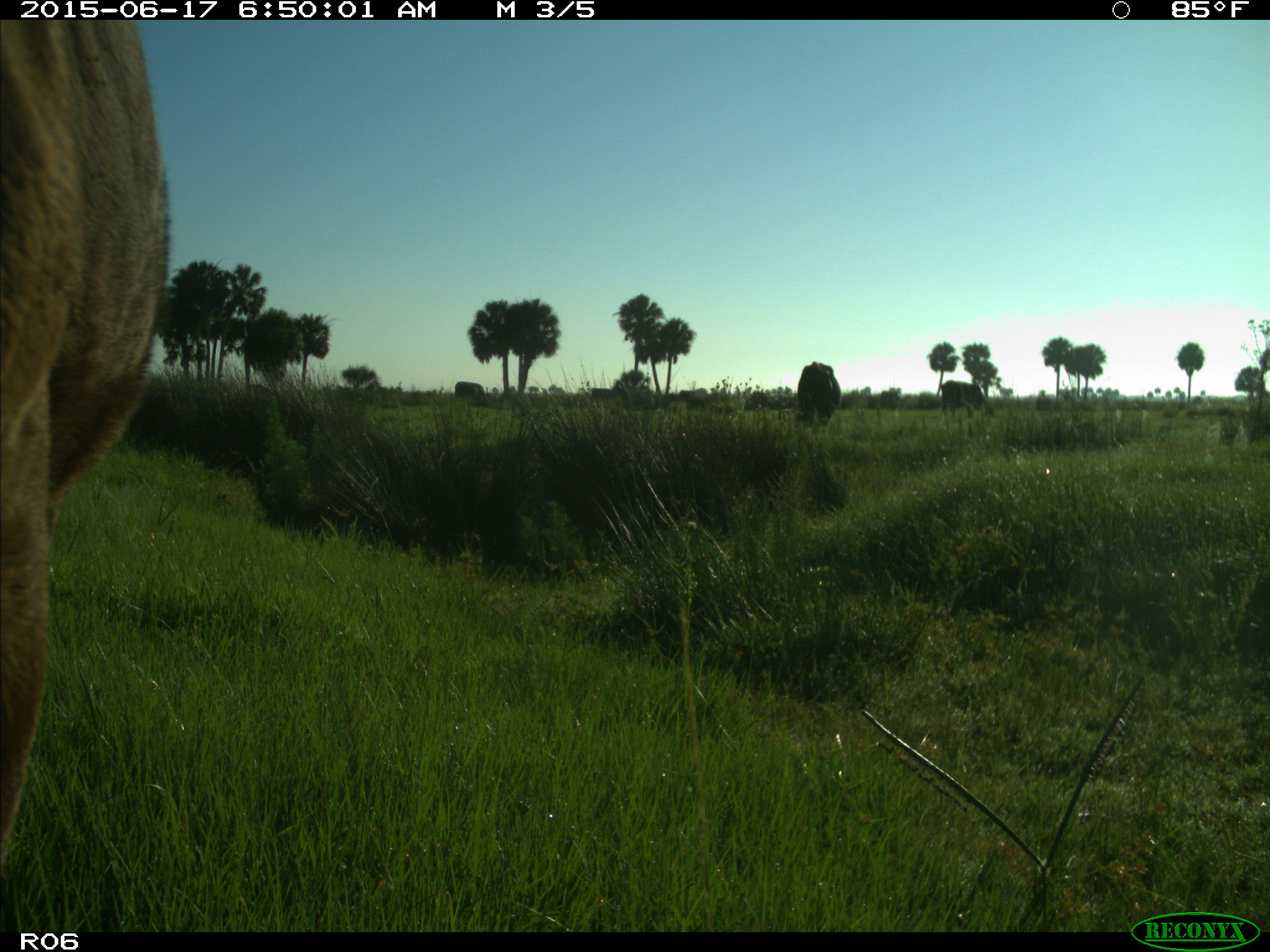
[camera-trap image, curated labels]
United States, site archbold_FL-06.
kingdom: Animalia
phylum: Chordata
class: Mammalia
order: Artiodactyla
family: Bovidae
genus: Bos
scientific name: Bos taurus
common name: domestic cow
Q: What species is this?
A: Bos taurus (domestic cow).